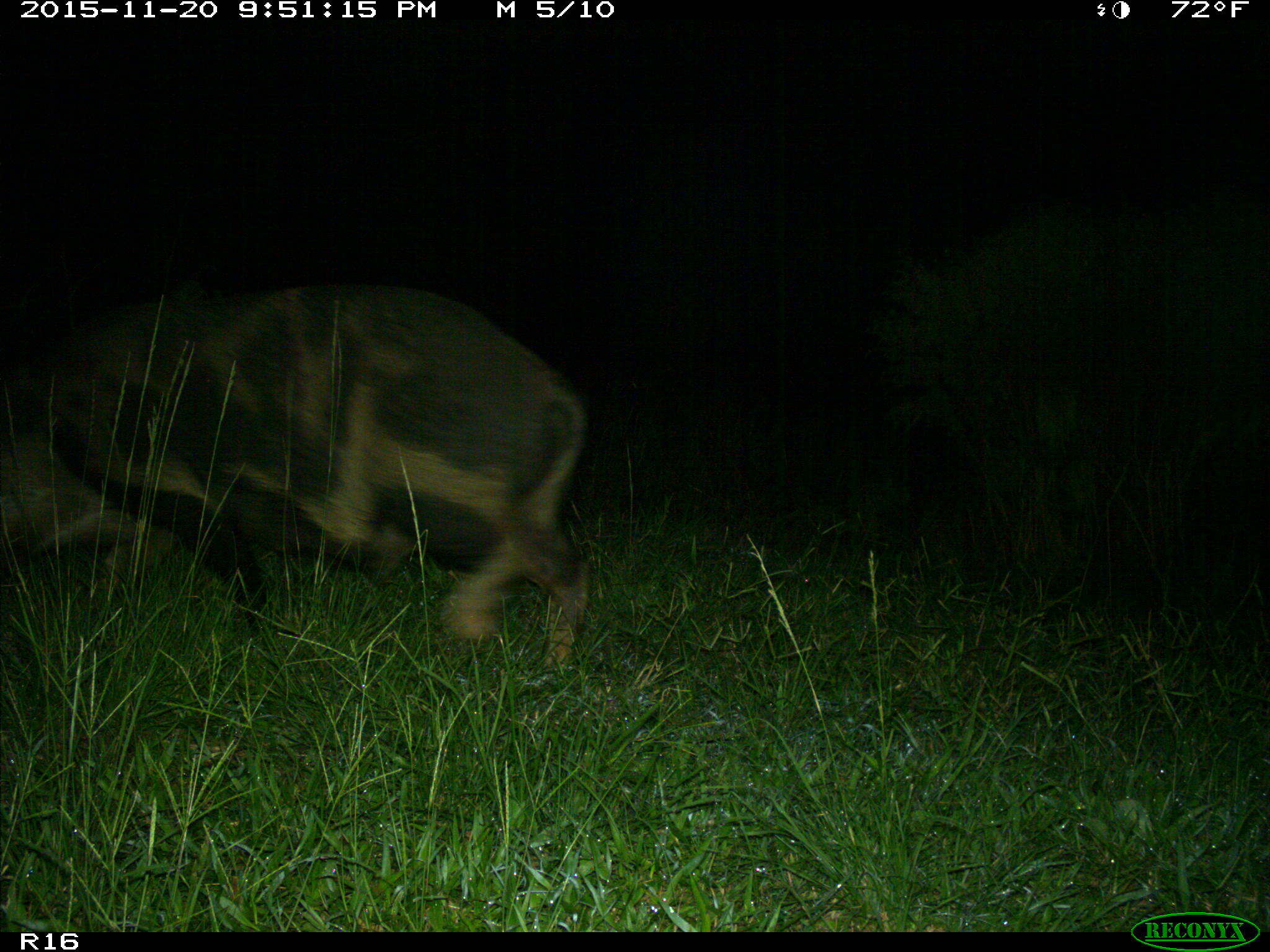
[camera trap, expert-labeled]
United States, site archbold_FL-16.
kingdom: Animalia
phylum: Chordata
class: Mammalia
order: Artiodactyla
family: Suidae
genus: Sus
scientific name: Sus scrofa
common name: wild boar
Sus scrofa (wild boar).